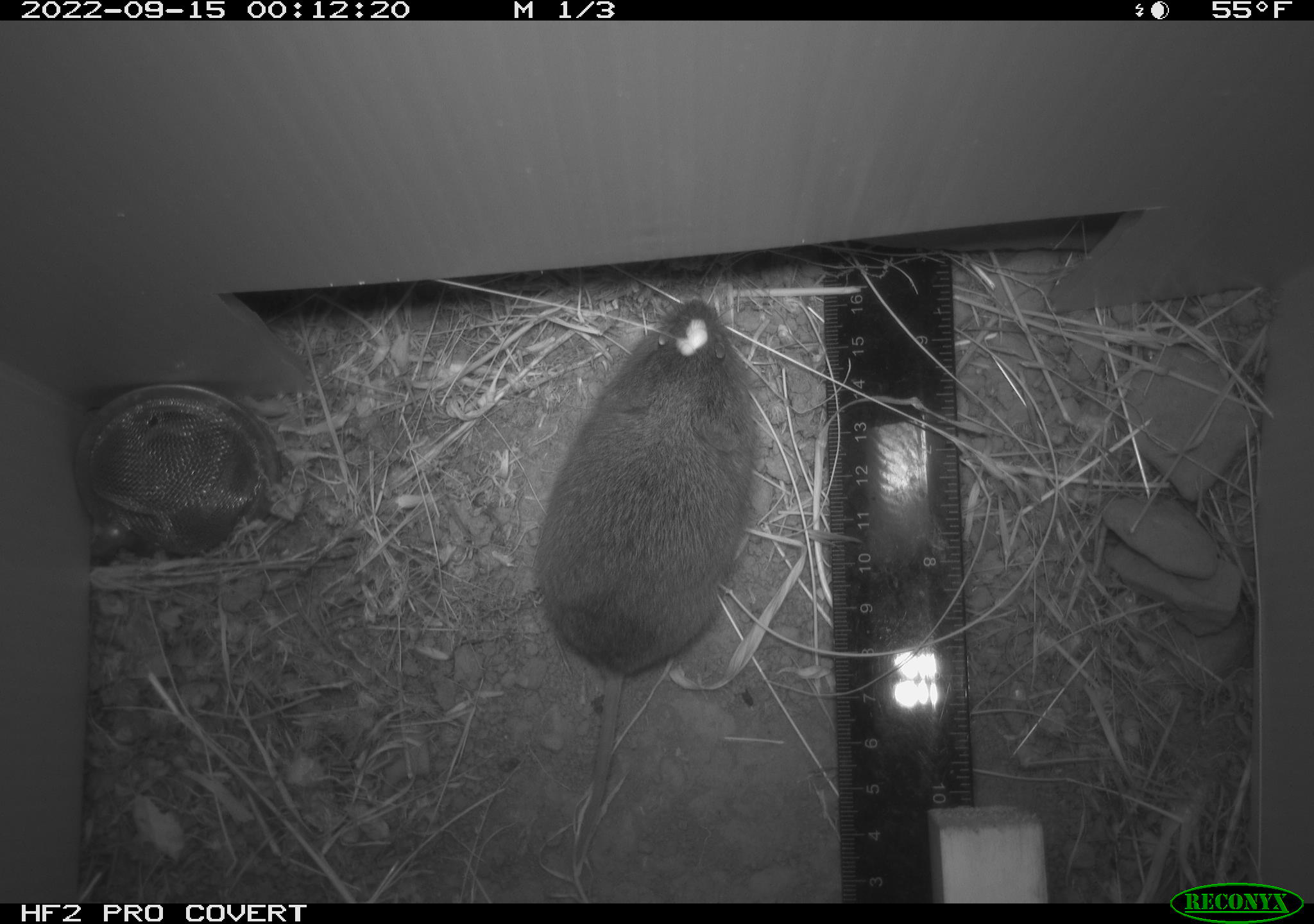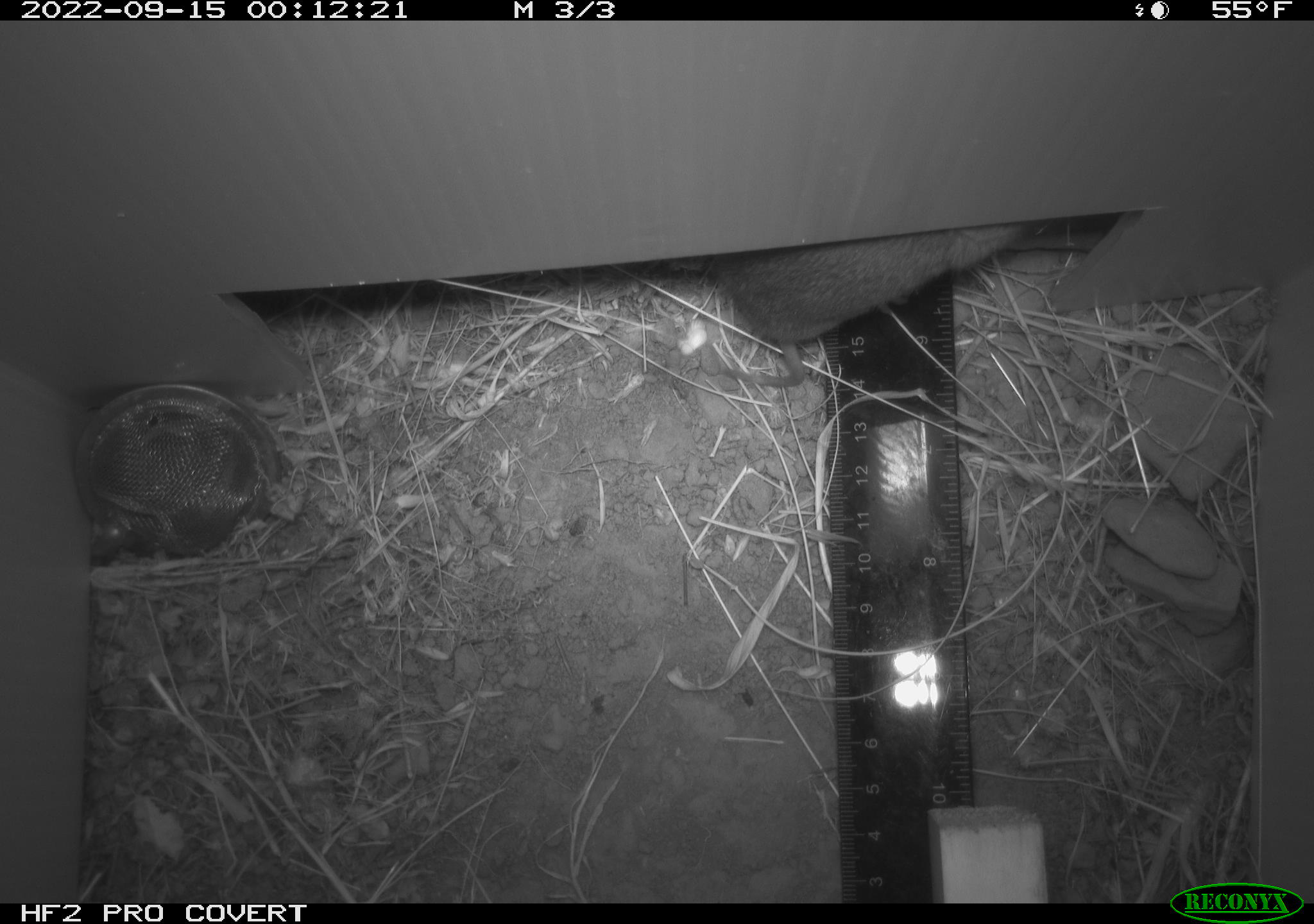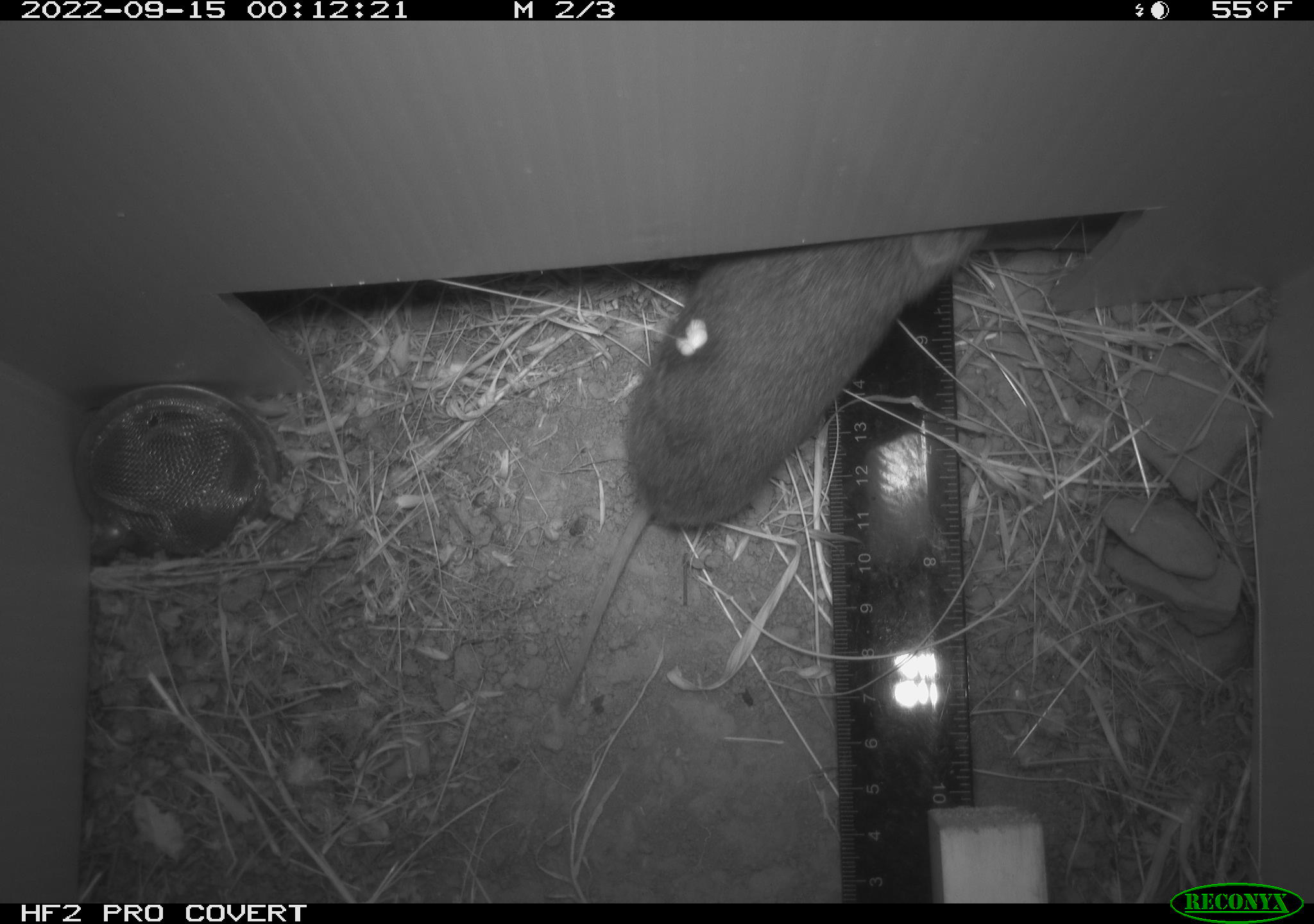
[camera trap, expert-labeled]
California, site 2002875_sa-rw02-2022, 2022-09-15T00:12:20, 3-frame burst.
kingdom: Animalia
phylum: Chordata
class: Mammalia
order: Rodentia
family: Cricetidae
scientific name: Arvicolinae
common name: voles, lemmings, and muskrats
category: arvicolinae subfamily